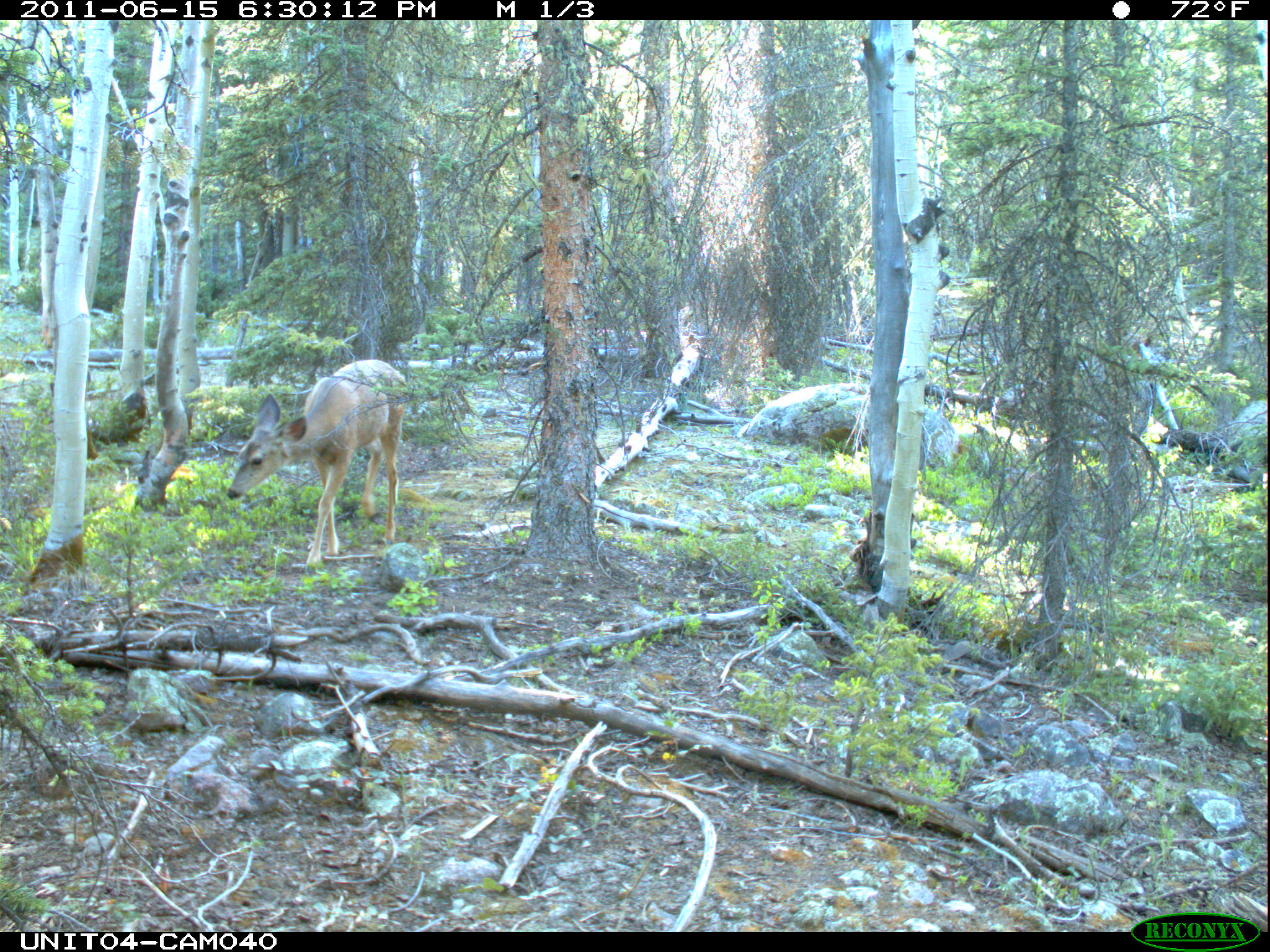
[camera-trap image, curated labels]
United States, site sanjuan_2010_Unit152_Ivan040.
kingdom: Animalia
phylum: Chordata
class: Mammalia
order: Artiodactyla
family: Cervidae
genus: Odocoileus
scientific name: Odocoileus hemionus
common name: mule deer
Odocoileus hemionus (mule deer).